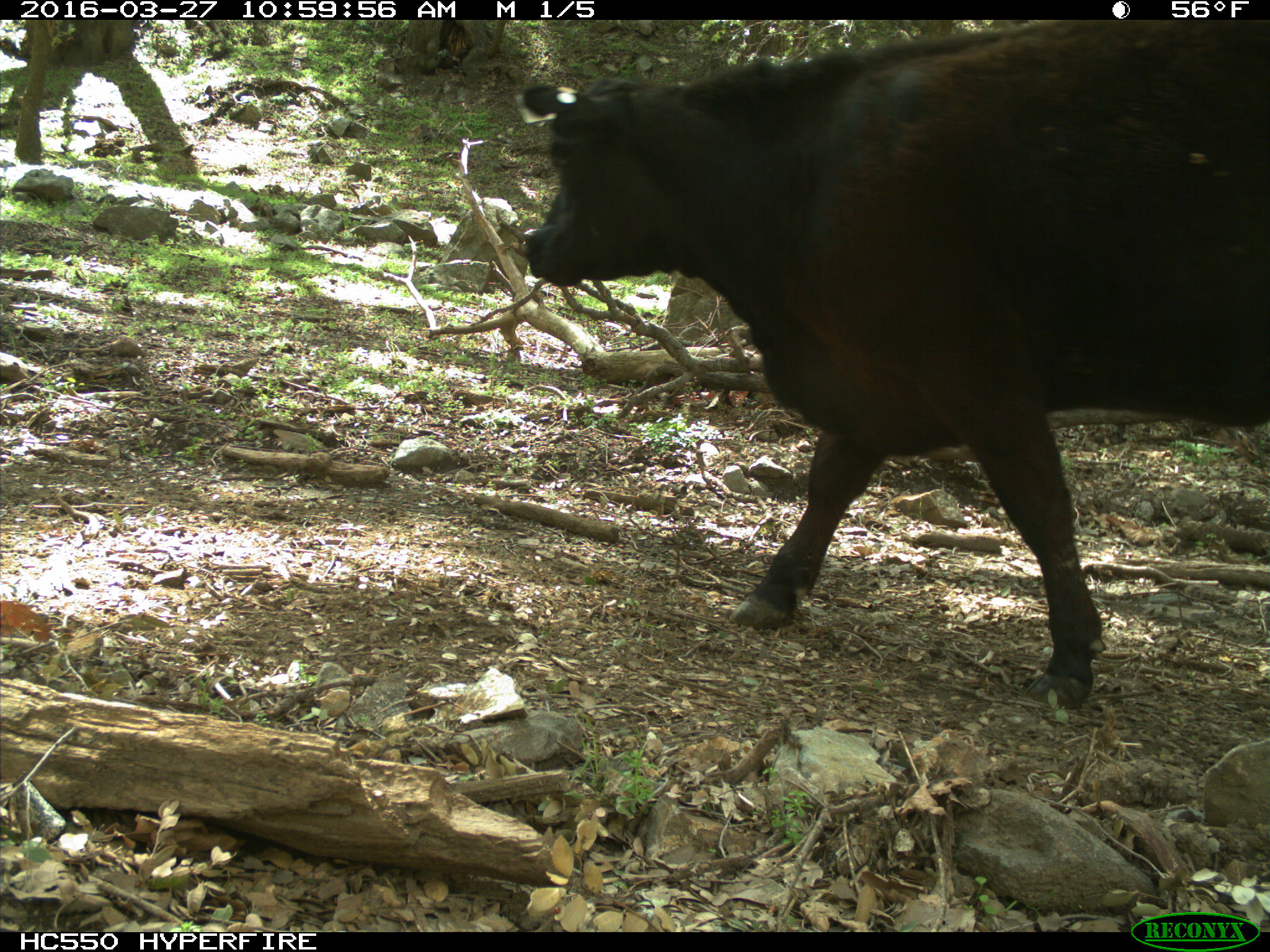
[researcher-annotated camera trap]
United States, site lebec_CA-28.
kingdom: Animalia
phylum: Chordata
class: Mammalia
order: Artiodactyla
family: Bovidae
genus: Bos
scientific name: Bos taurus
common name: domestic cow